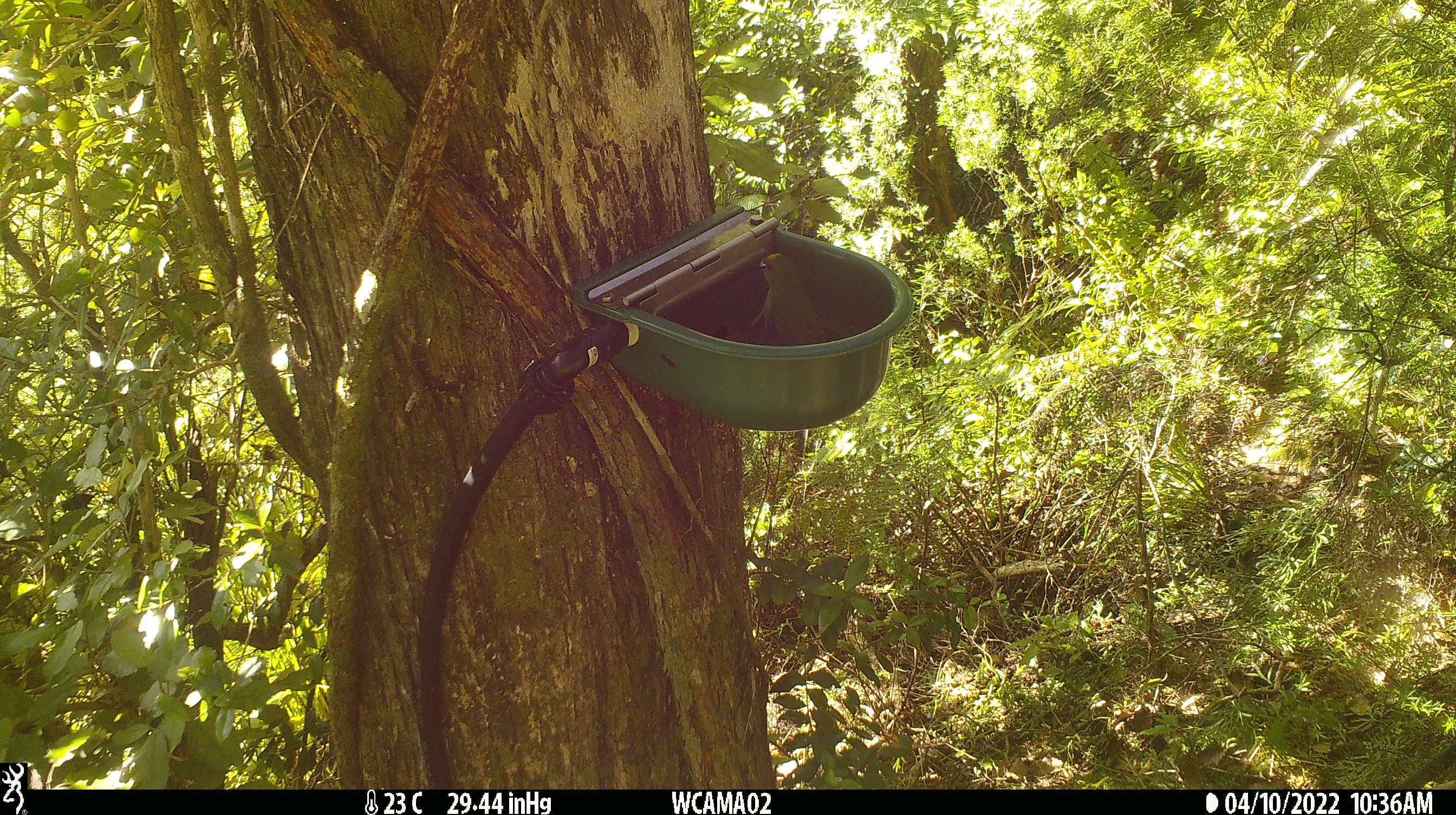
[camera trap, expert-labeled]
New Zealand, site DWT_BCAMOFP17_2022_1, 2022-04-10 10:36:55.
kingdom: Animalia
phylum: Chordata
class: Aves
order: Psittaciformes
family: Psittaculidae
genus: Cyanoramphus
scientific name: Cyanoramphus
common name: parakeet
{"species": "parakeet (Cyanoramphus)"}